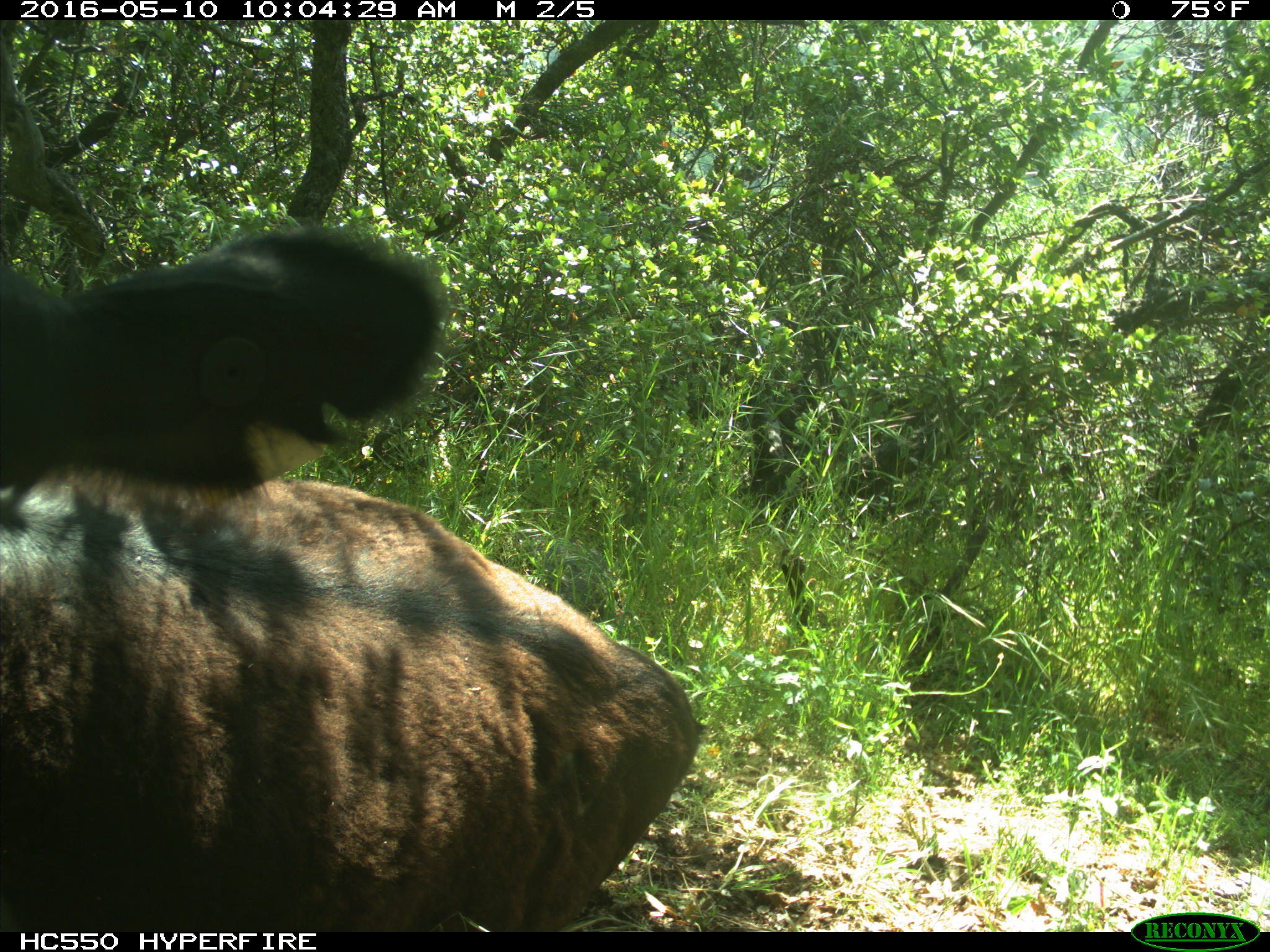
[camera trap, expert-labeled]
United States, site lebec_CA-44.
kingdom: Animalia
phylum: Chordata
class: Mammalia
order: Artiodactyla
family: Bovidae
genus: Bos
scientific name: Bos taurus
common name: domestic cow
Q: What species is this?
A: Bos taurus (domestic cow).